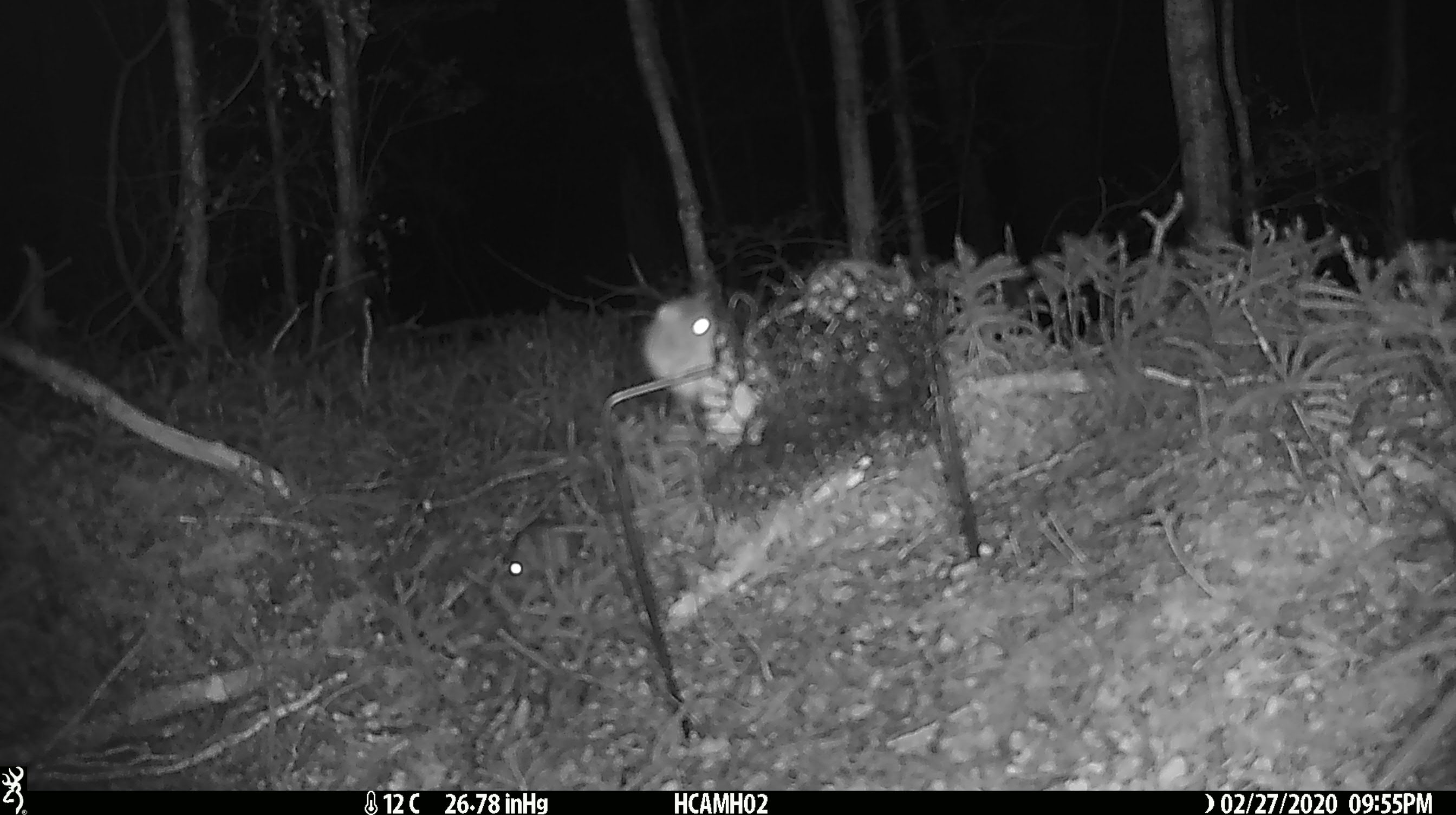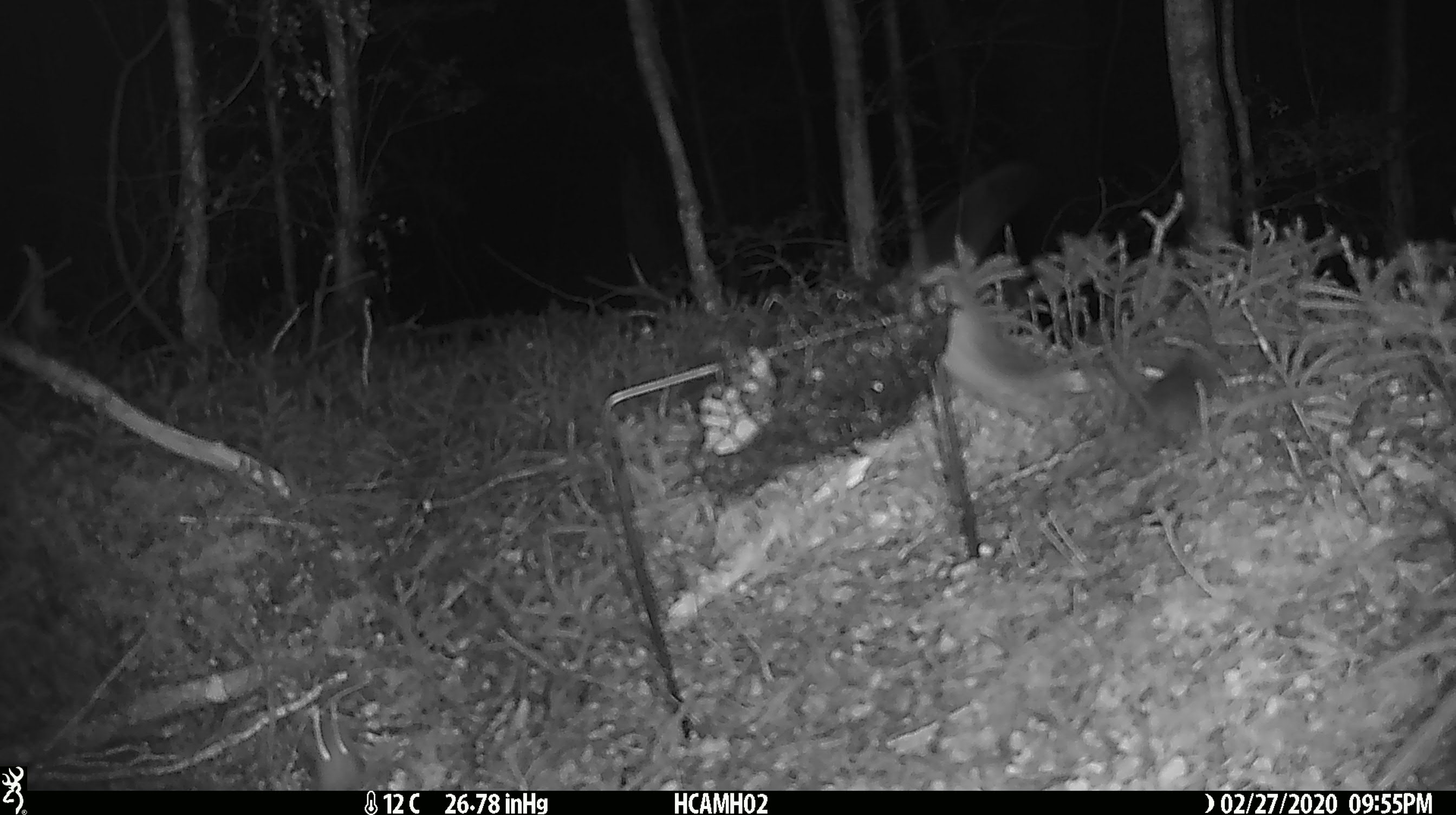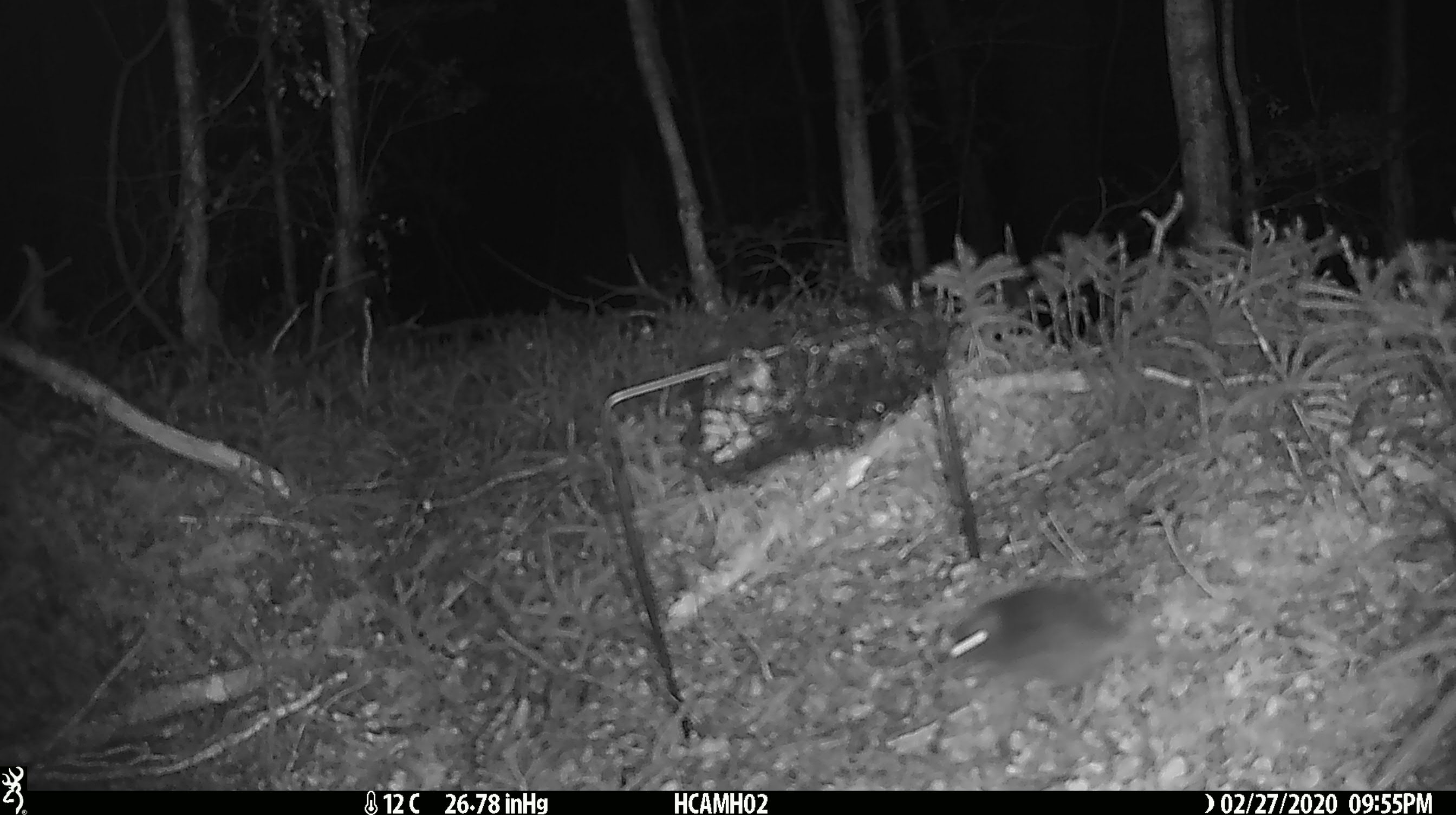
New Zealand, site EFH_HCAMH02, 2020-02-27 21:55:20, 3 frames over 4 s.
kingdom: Animalia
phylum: Chordata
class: Mammalia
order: Rodentia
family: Muridae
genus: Mus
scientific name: Mus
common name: mouse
Mouse (Mus).